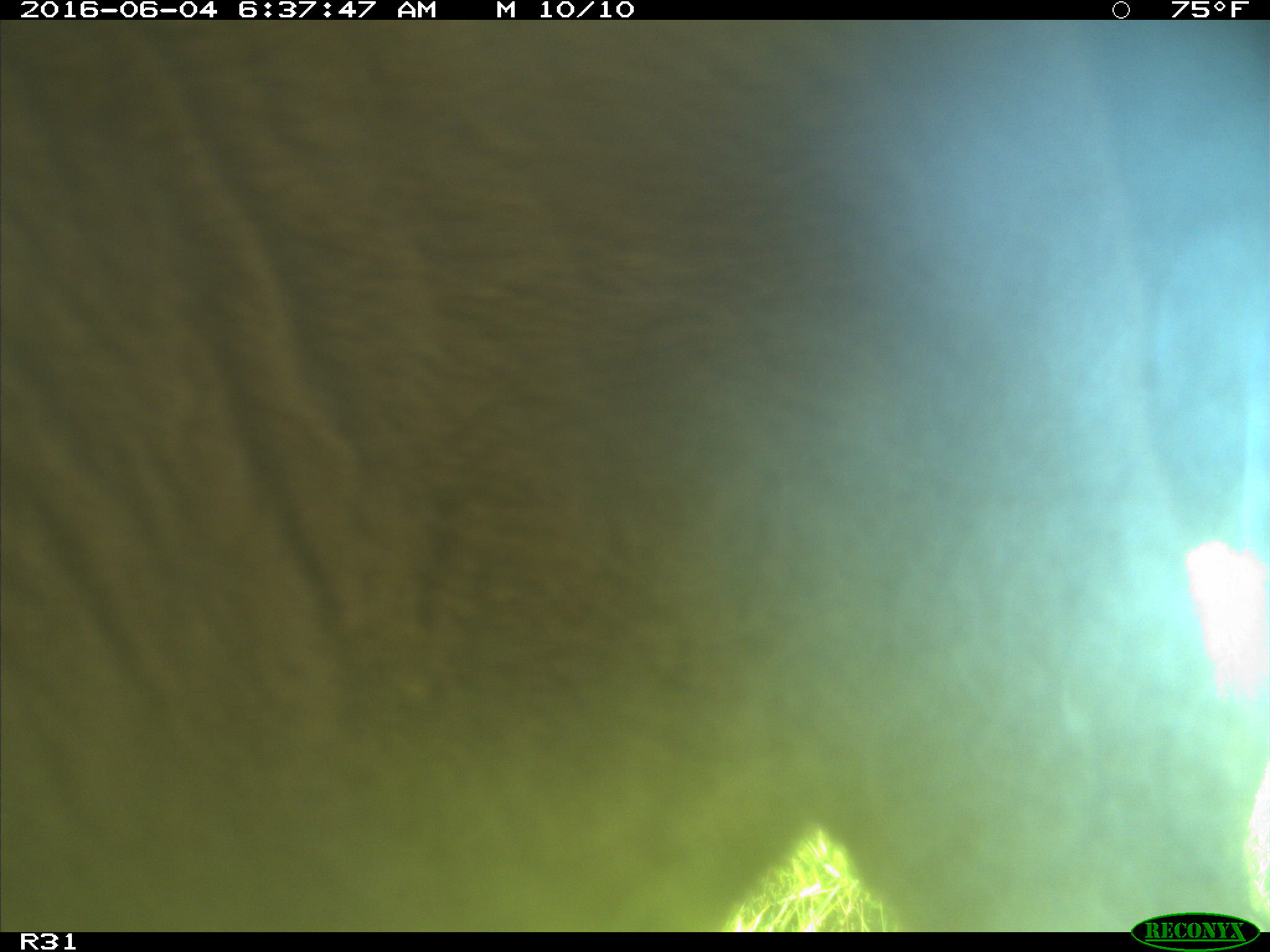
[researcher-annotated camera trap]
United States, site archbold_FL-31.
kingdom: Animalia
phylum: Chordata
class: Mammalia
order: Artiodactyla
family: Bovidae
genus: Bos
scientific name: Bos taurus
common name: domestic cow